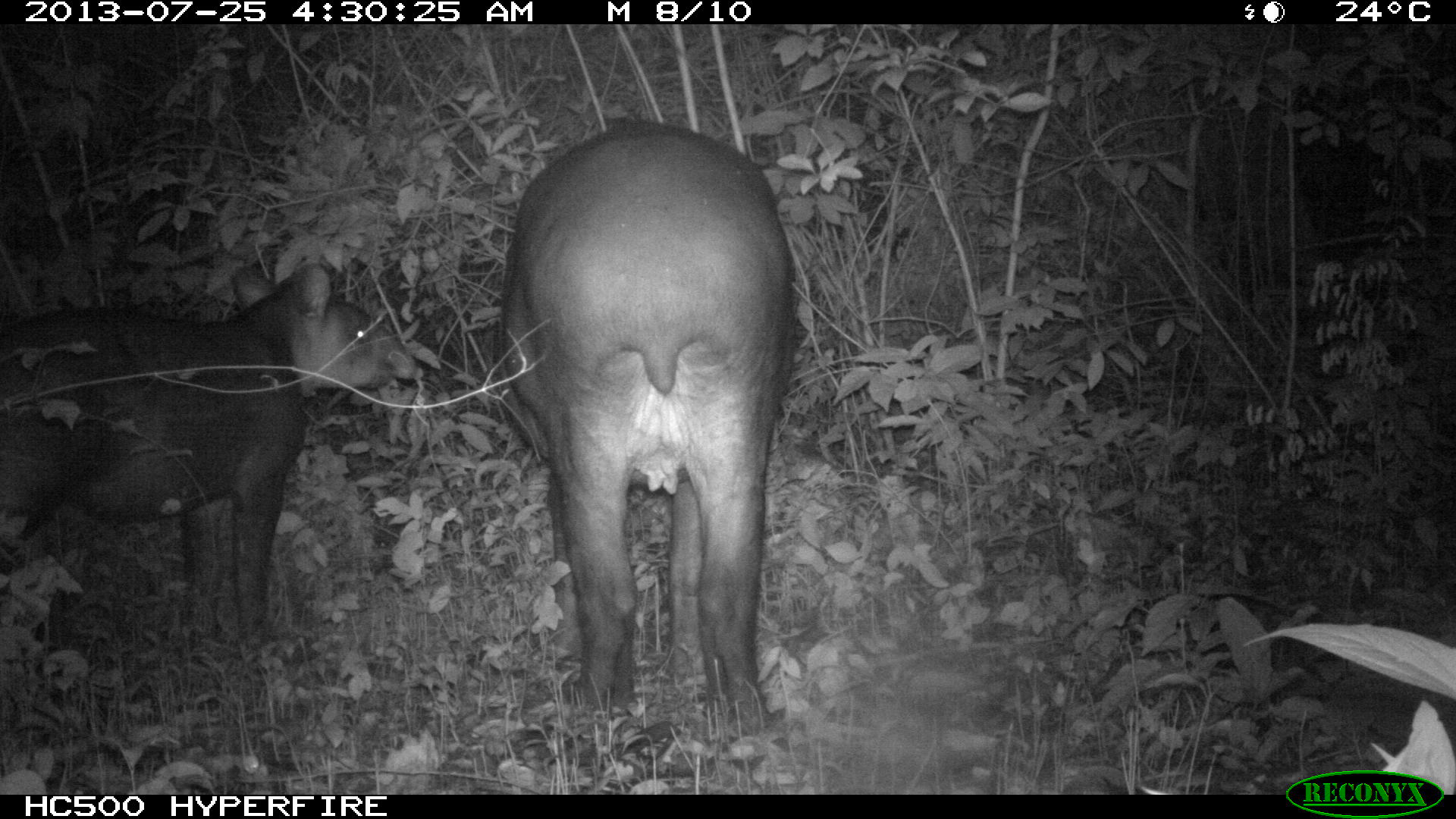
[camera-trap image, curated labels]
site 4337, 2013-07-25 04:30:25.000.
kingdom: Animalia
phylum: Chordata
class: Mammalia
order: Perissodactyla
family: Tapiridae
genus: Tapirus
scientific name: Tapirus bairdii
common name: baird's tapir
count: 2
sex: female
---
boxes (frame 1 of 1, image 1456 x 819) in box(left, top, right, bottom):
tapirus bairdii: box(495, 121, 791, 734); box(1, 262, 422, 675)